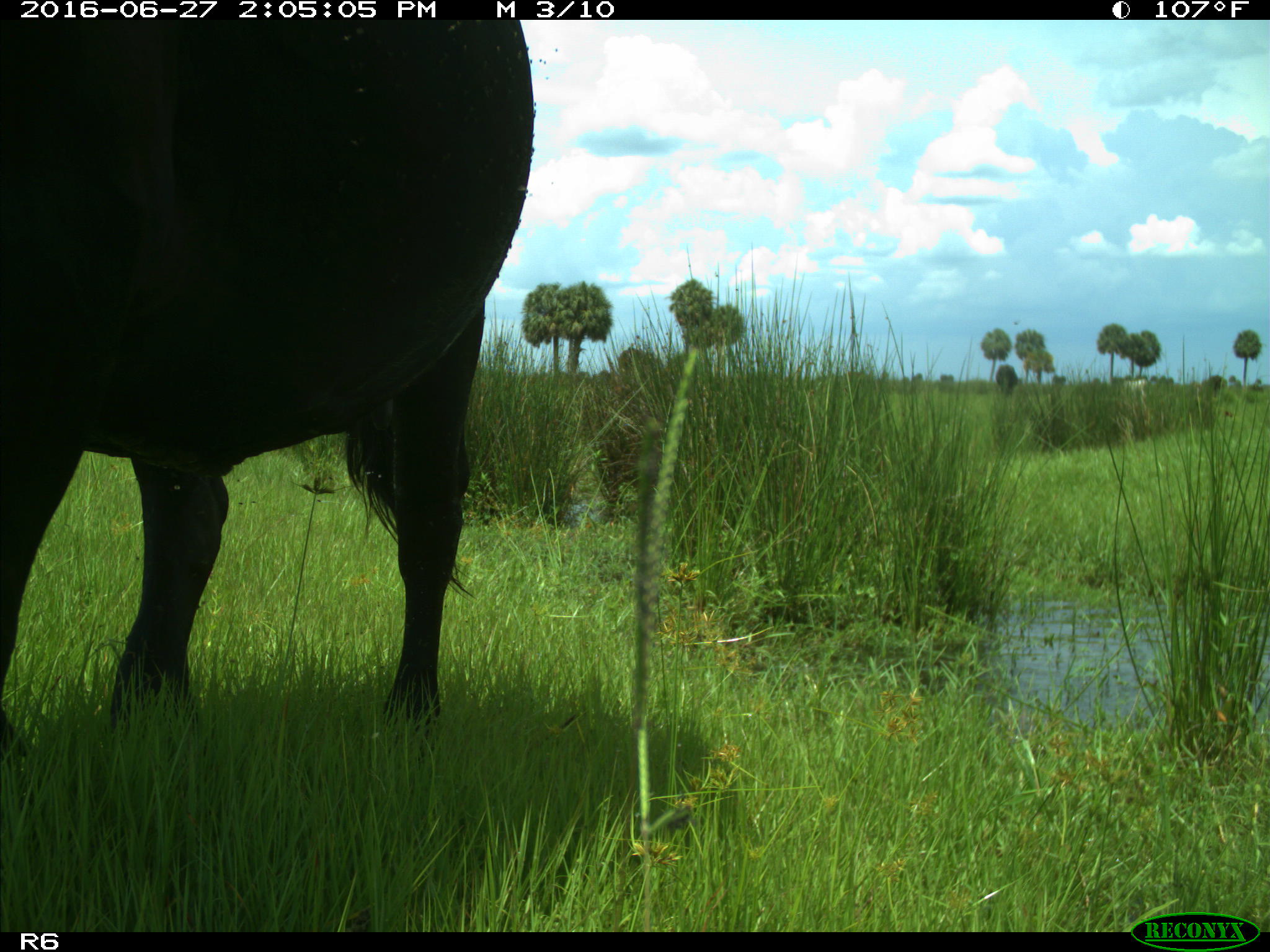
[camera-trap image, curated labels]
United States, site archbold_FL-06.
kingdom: Animalia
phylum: Chordata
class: Mammalia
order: Artiodactyla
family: Bovidae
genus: Bos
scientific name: Bos taurus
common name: domestic cow